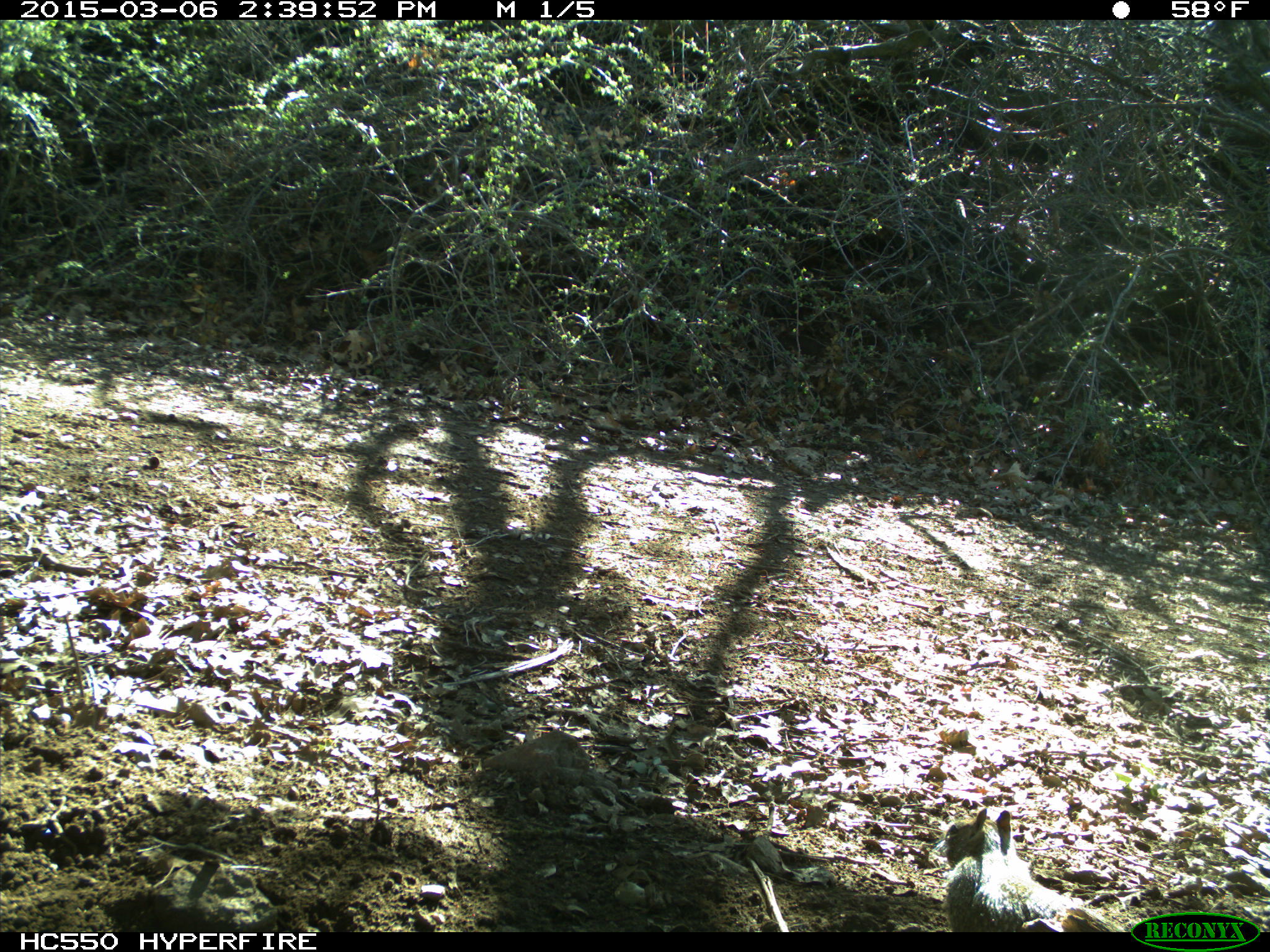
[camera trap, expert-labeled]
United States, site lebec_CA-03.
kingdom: Animalia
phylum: Chordata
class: Mammalia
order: Rodentia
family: Sciuridae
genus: Otospermophilus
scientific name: Otospermophilus beecheyi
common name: california ground squirrel